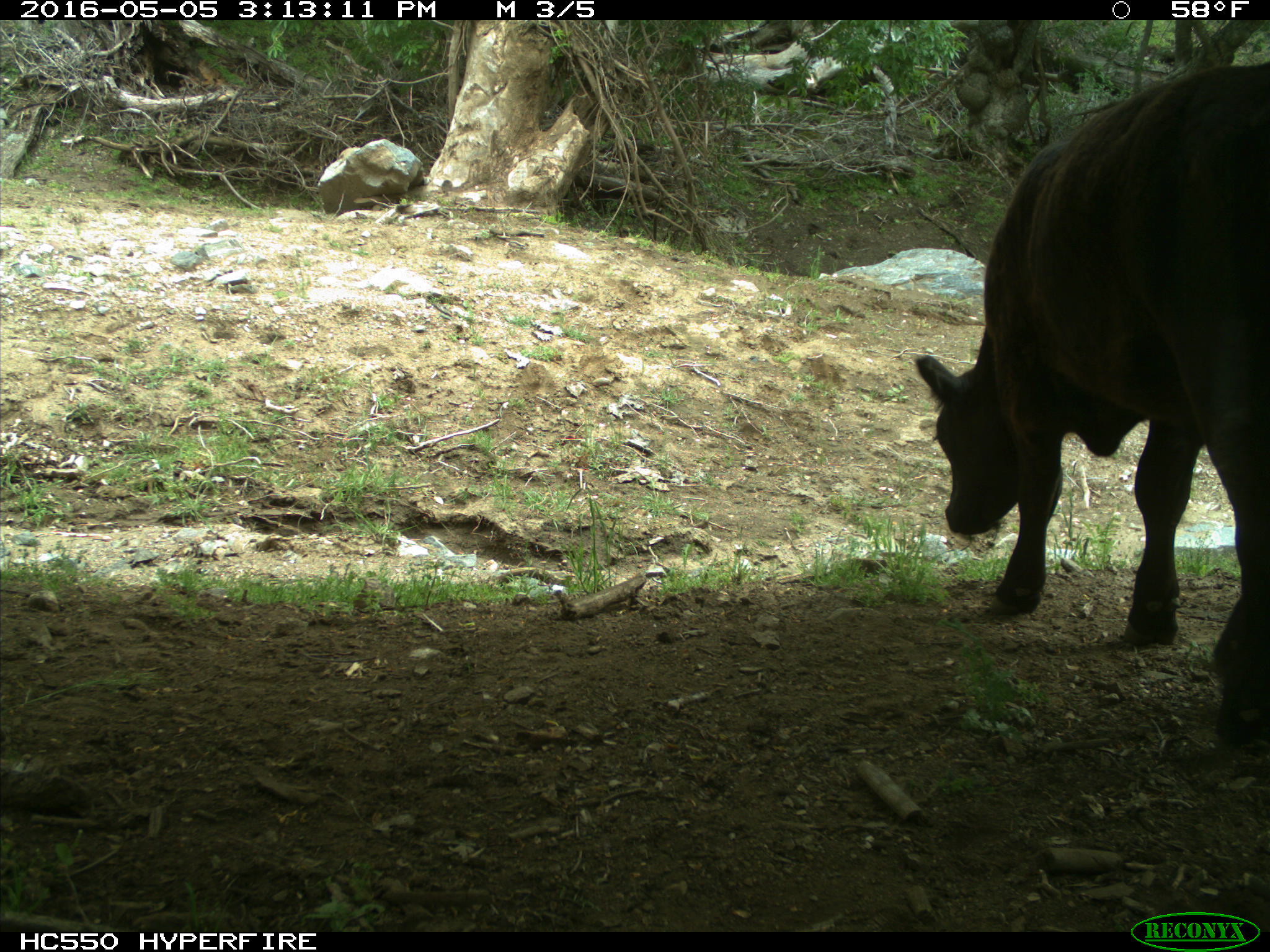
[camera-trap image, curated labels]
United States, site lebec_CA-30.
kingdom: Animalia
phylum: Chordata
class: Mammalia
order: Artiodactyla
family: Bovidae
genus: Bos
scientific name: Bos taurus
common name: domestic cow